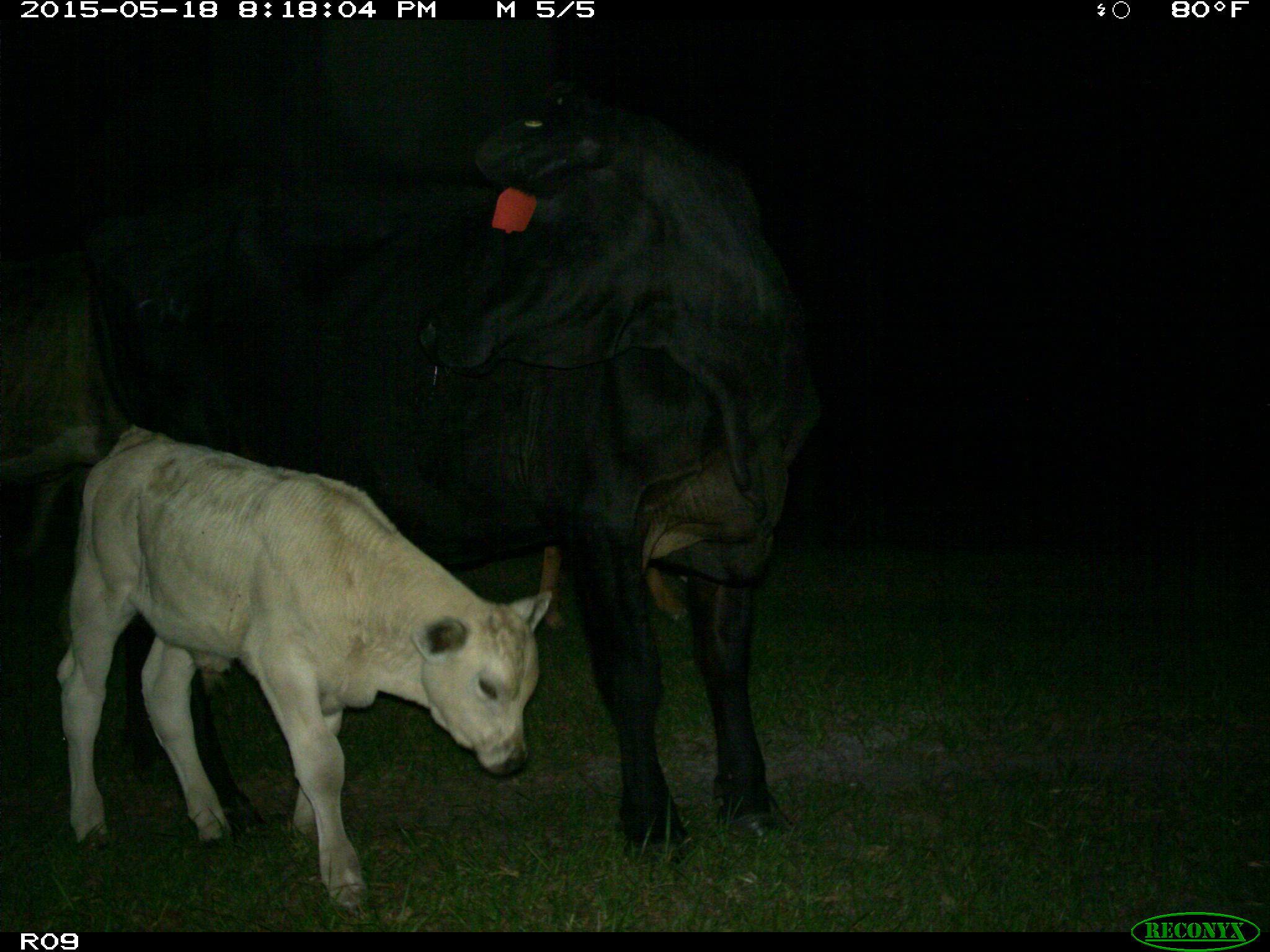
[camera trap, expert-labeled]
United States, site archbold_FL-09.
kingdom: Animalia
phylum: Chordata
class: Mammalia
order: Artiodactyla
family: Bovidae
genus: Bos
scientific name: Bos taurus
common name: domestic cow